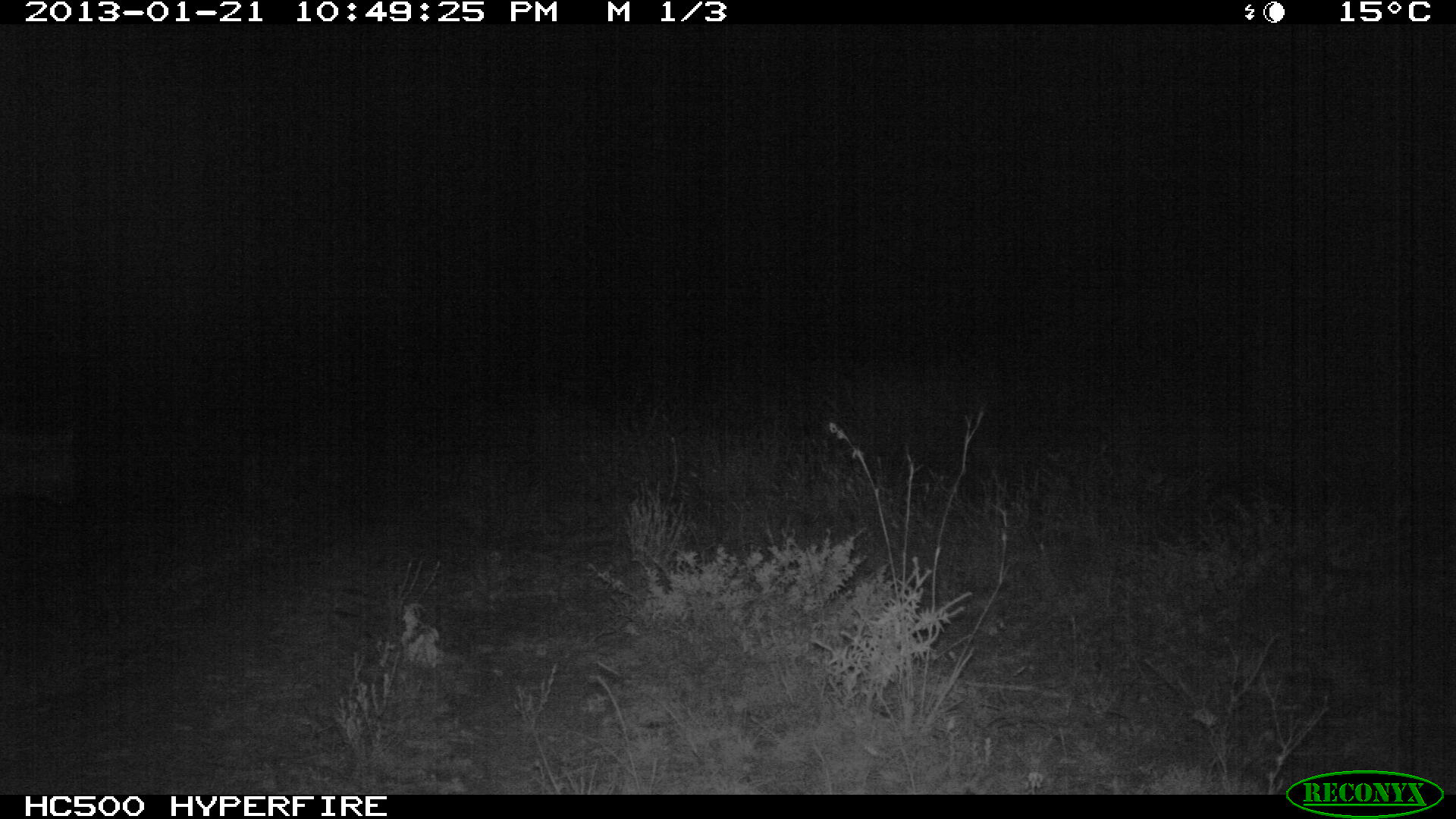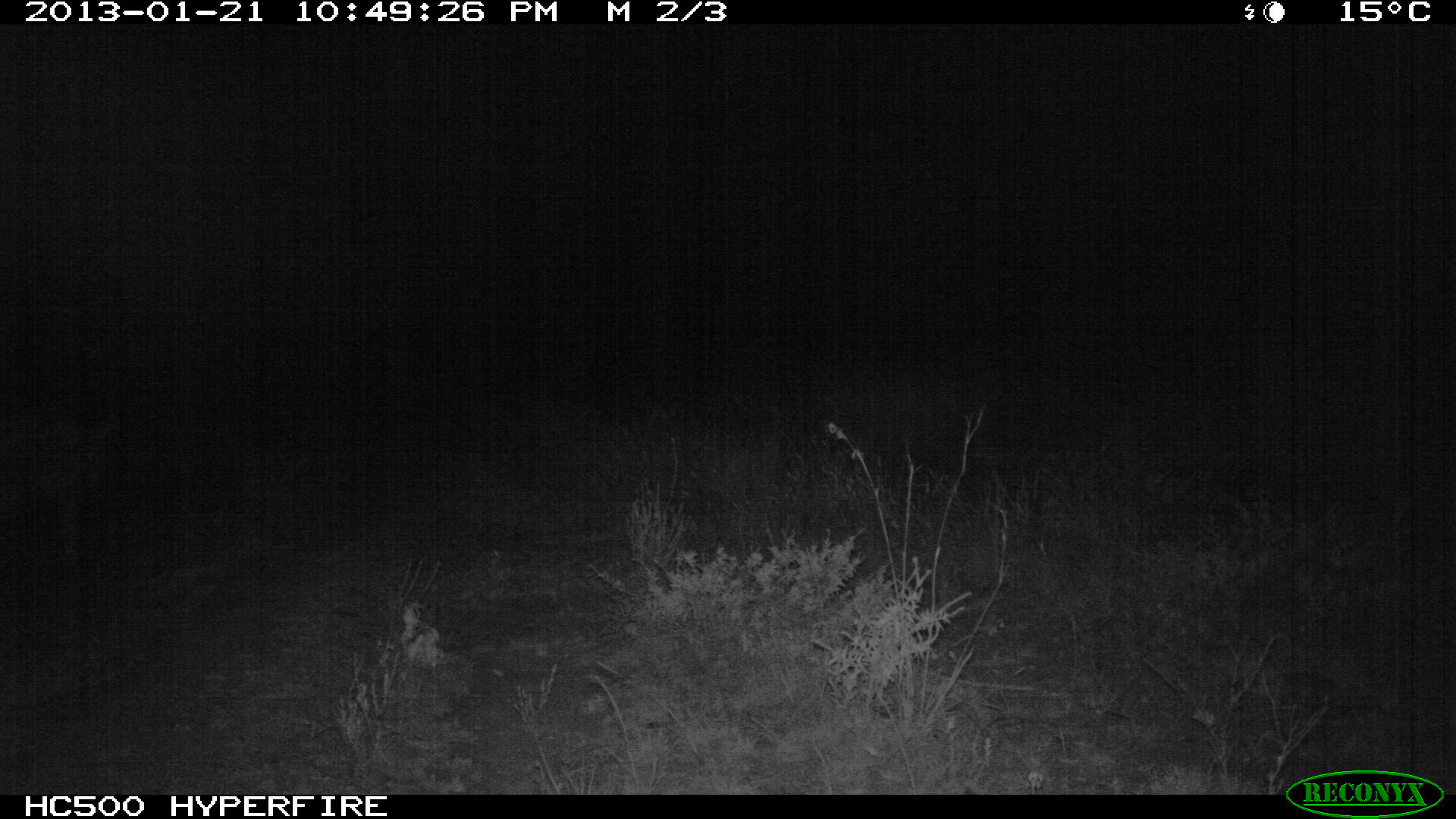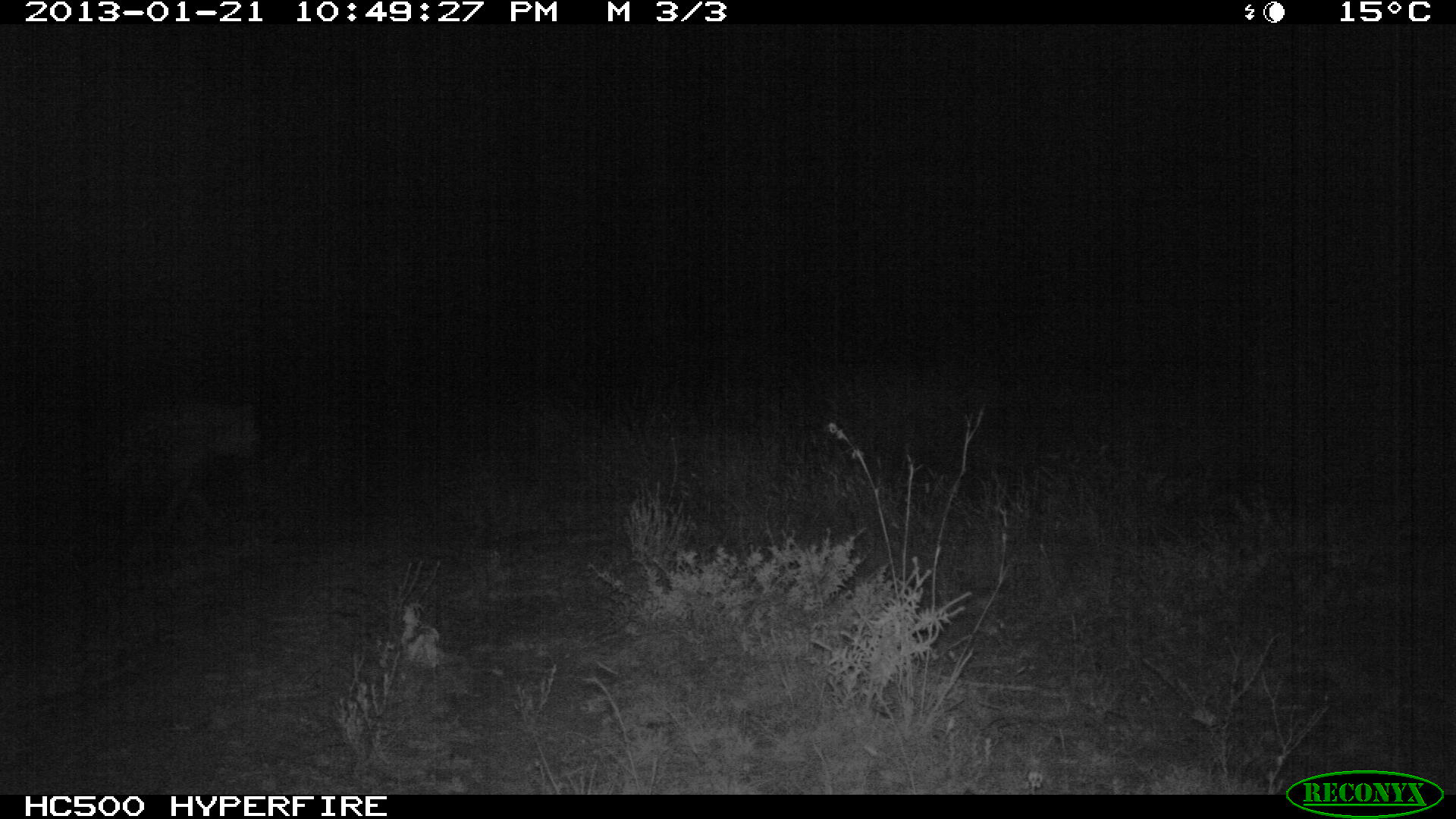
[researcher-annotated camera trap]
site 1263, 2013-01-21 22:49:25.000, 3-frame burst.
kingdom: Animalia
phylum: Chordata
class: Mammalia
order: Carnivora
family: Hyaenidae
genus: Crocuta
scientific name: Crocuta crocuta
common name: spotted hyena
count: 1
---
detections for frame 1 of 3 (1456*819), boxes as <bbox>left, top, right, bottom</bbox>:
crocuta crocuta: <bbox>0, 425, 77, 518</bbox>